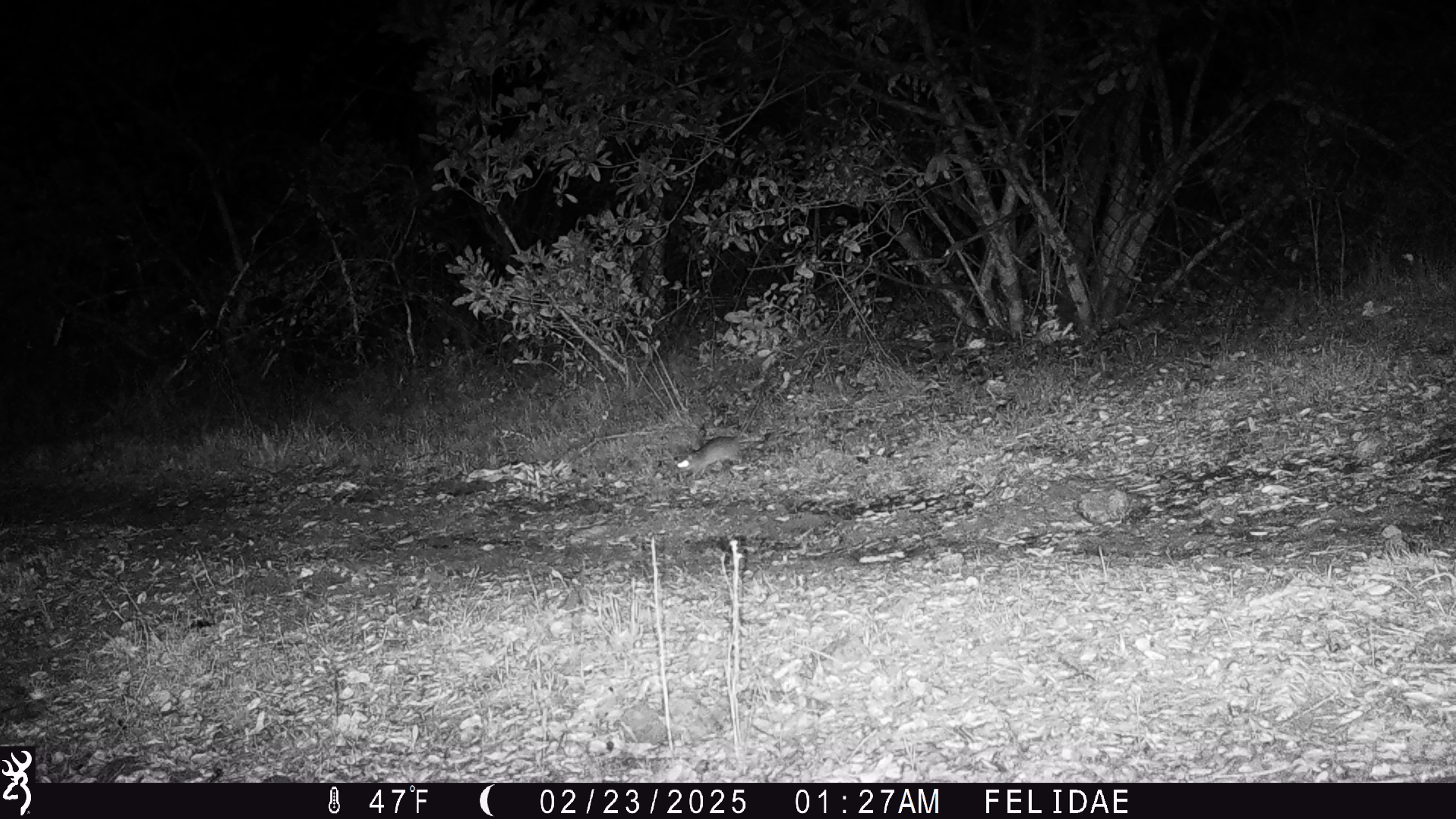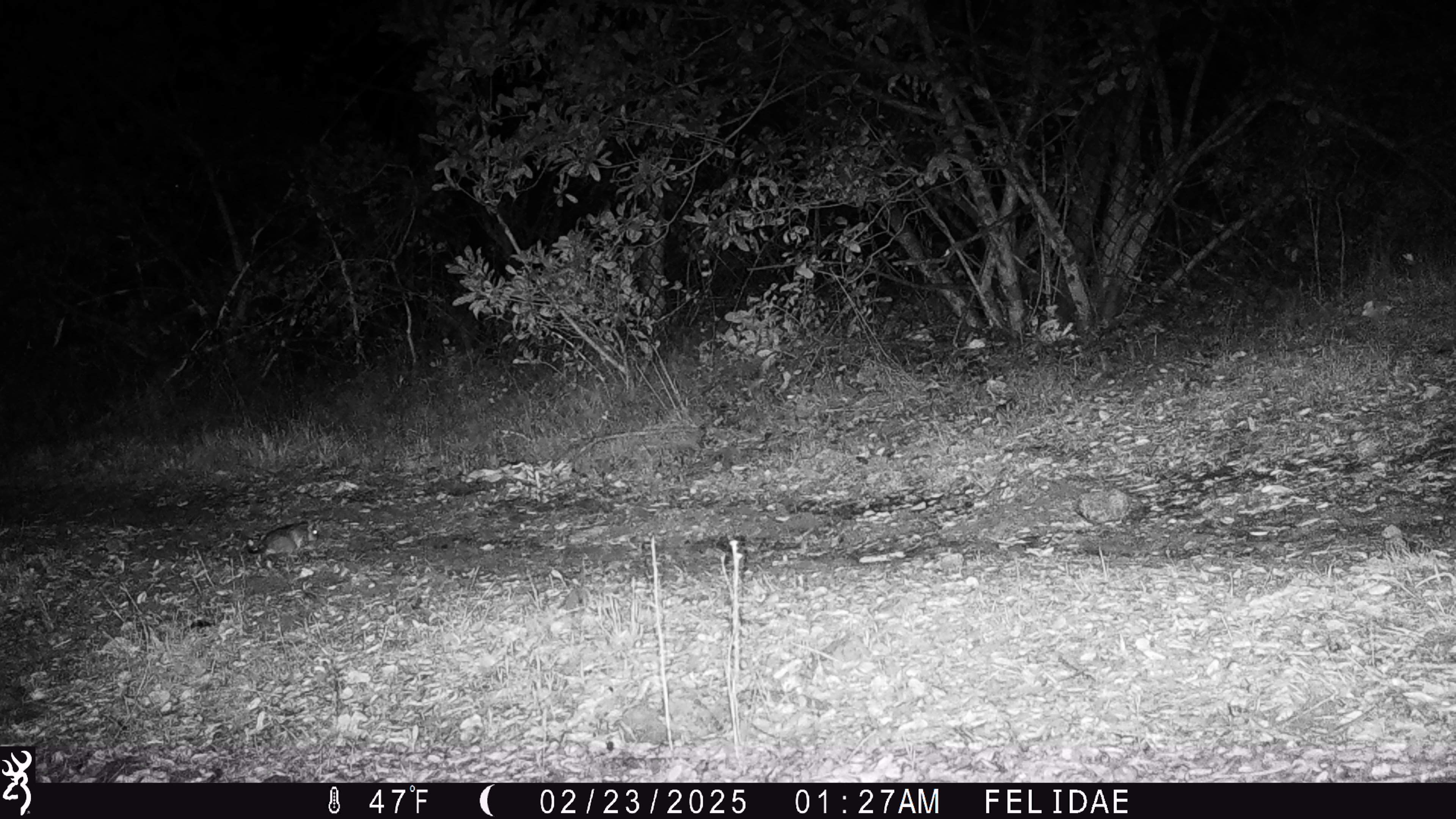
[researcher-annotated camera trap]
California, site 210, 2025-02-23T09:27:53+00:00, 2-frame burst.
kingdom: Animalia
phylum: Chordata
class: Mammalia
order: Rodentia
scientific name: Rodentia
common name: mouse or rat